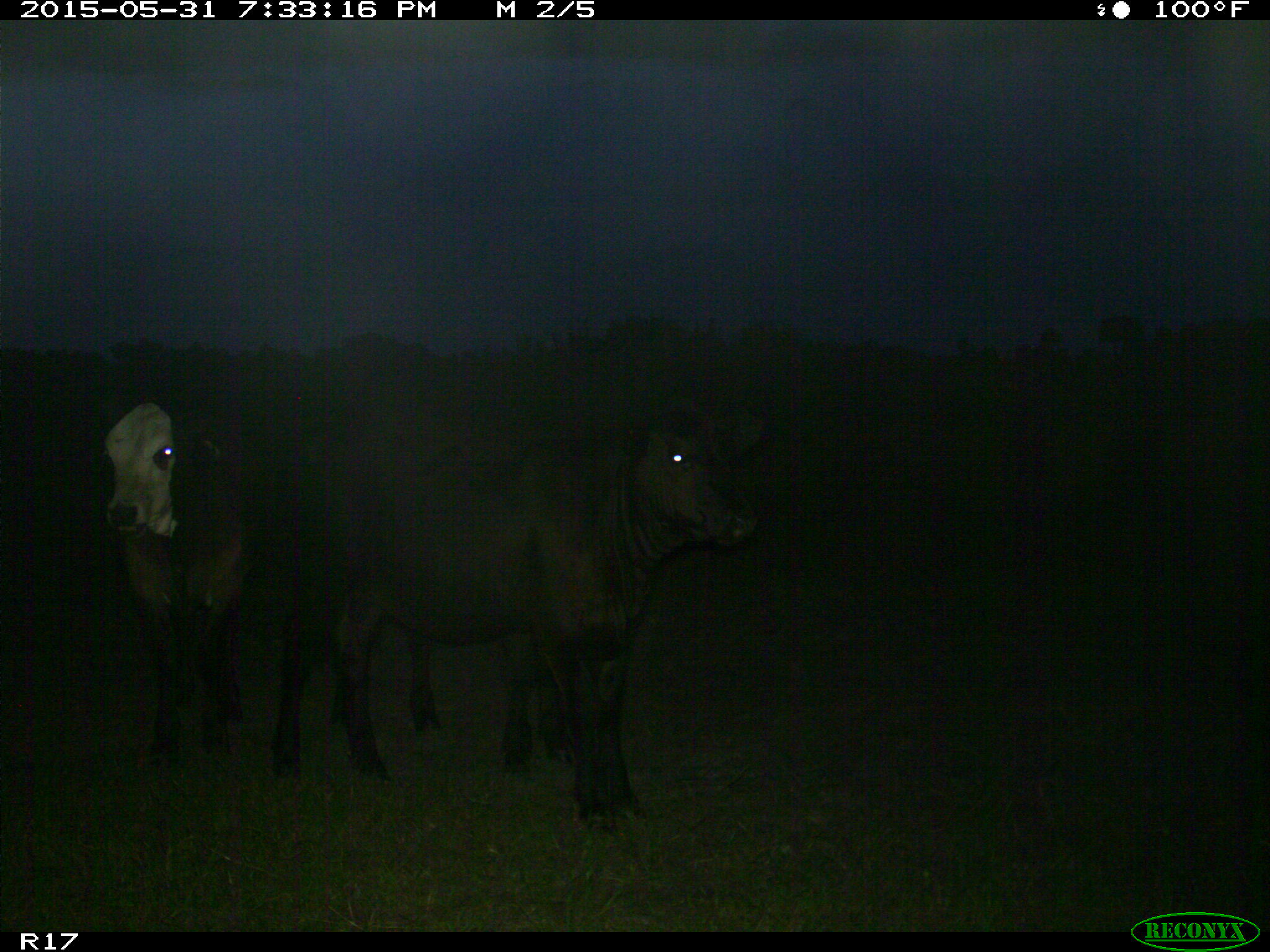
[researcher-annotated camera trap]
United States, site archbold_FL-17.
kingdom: Animalia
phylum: Chordata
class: Mammalia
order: Artiodactyla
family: Bovidae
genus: Bos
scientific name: Bos taurus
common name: domestic cow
Bos taurus (domestic cow).